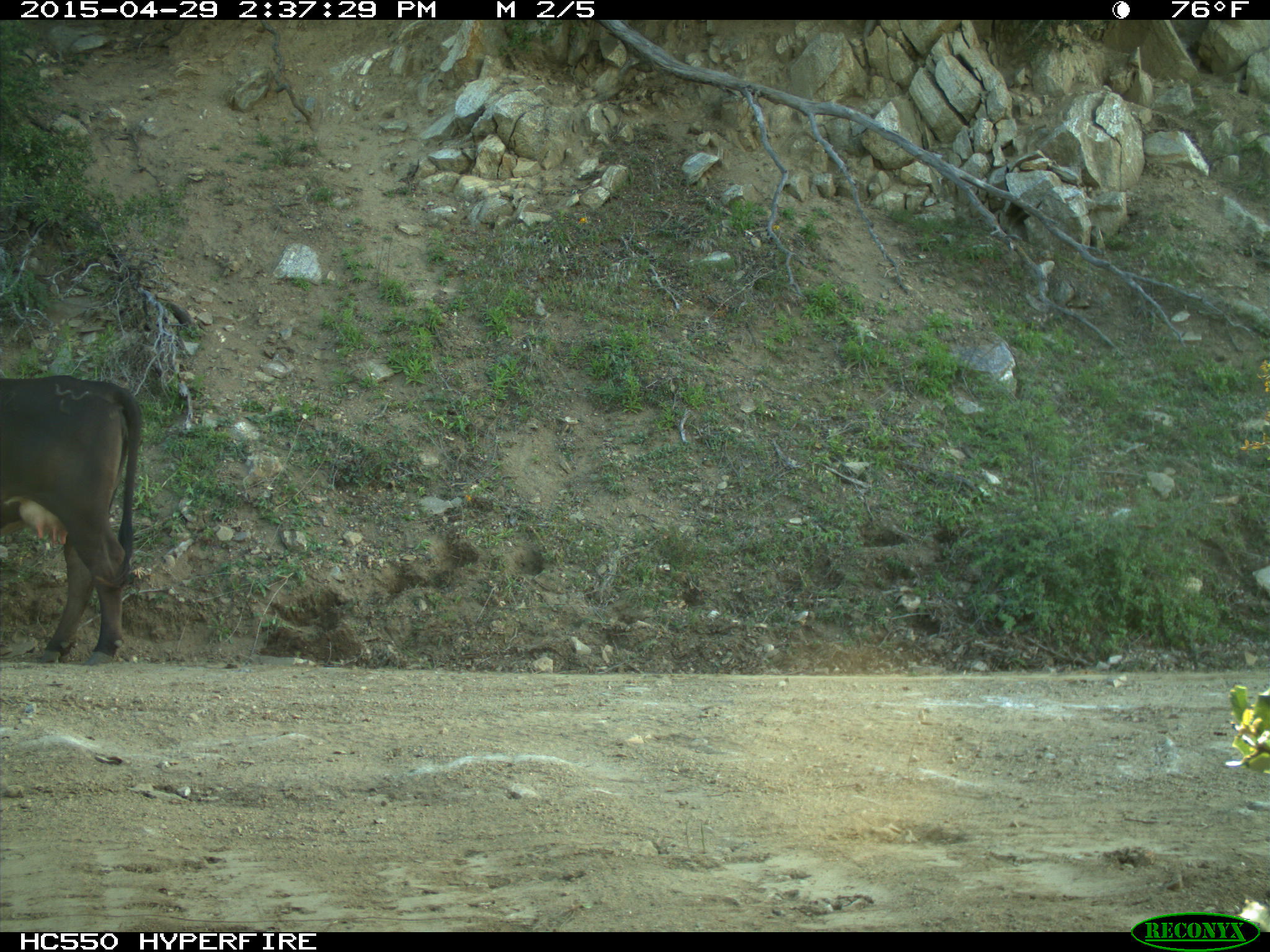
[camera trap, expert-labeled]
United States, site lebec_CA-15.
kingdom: Animalia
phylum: Chordata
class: Mammalia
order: Artiodactyla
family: Bovidae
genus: Bos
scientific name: Bos taurus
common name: domestic cow